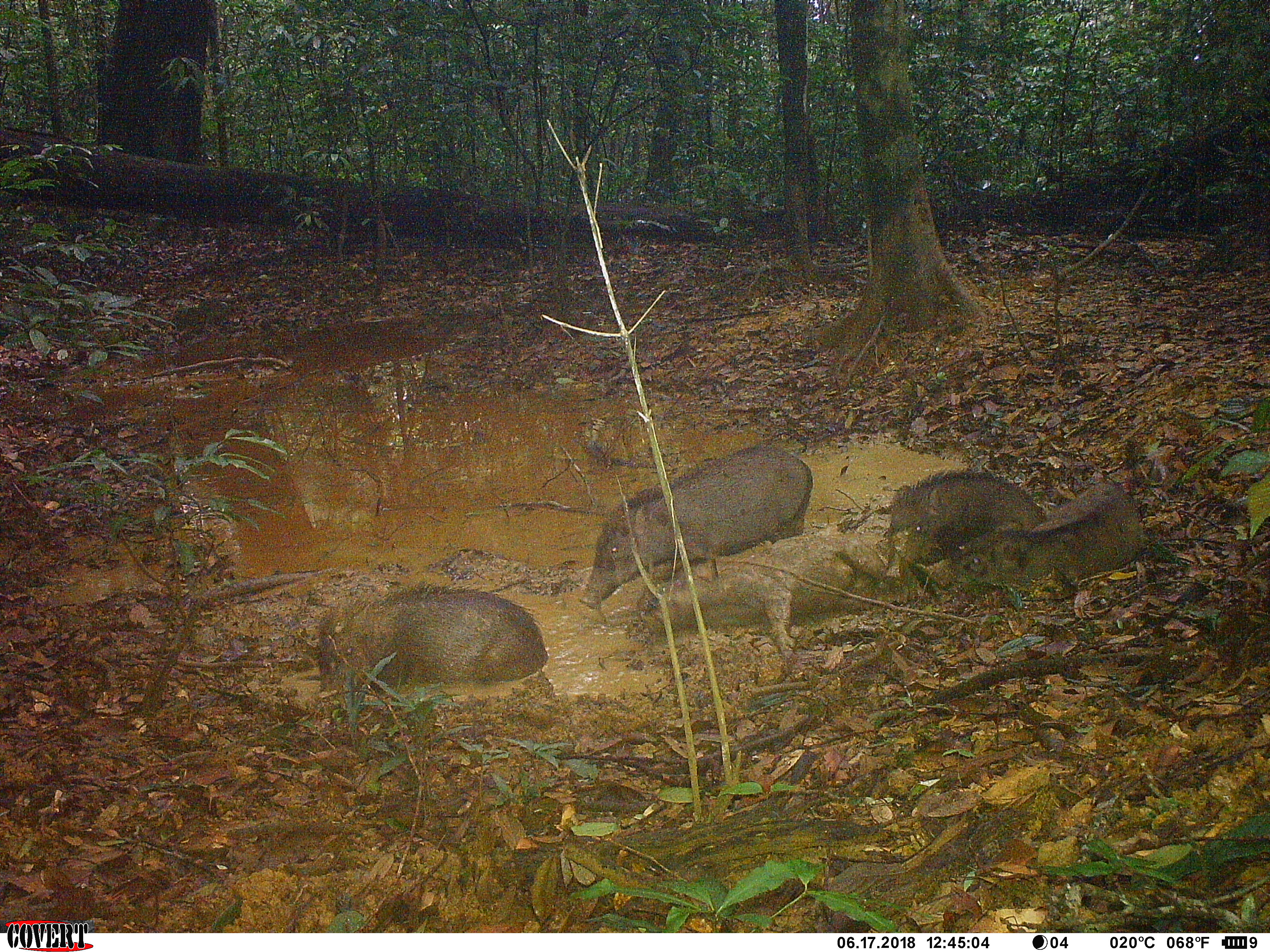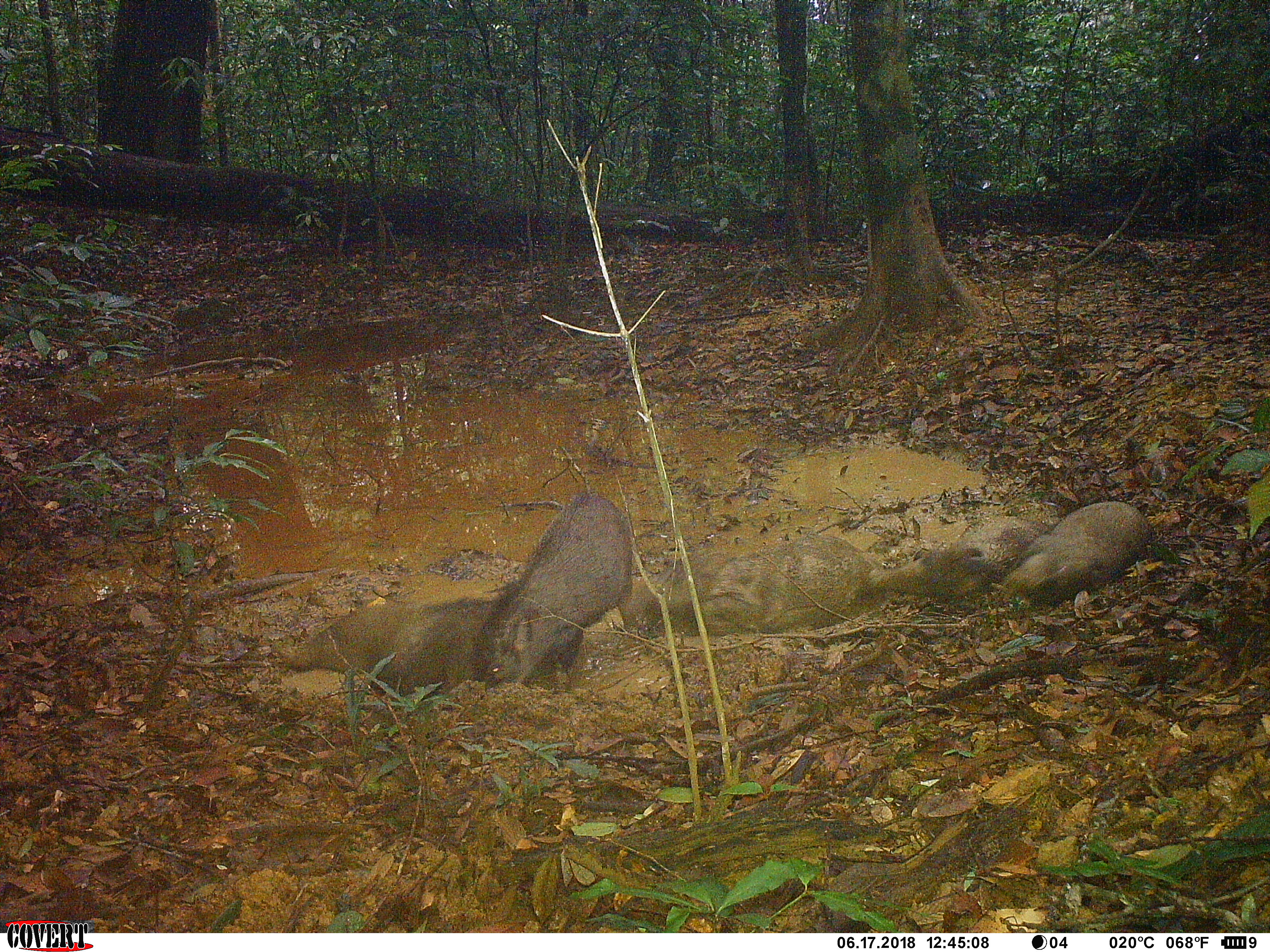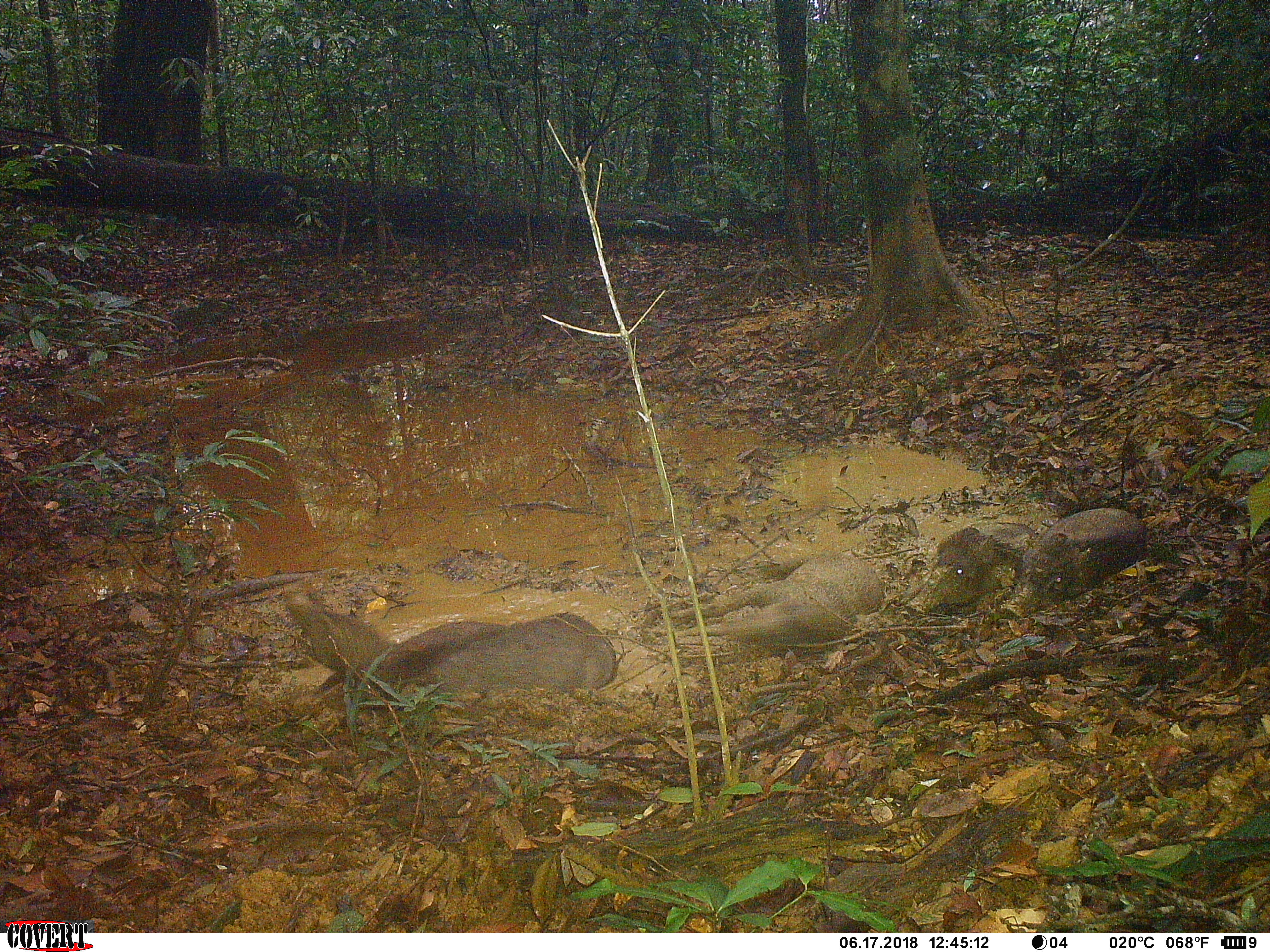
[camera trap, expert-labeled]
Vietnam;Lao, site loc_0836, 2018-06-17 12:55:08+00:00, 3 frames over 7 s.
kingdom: Animalia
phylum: Chordata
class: Mammalia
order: Artiodactyla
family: Suidae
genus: Sus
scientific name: Sus scrofa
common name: eurasian wild pig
Eurasian wild pig (Sus scrofa). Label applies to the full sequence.